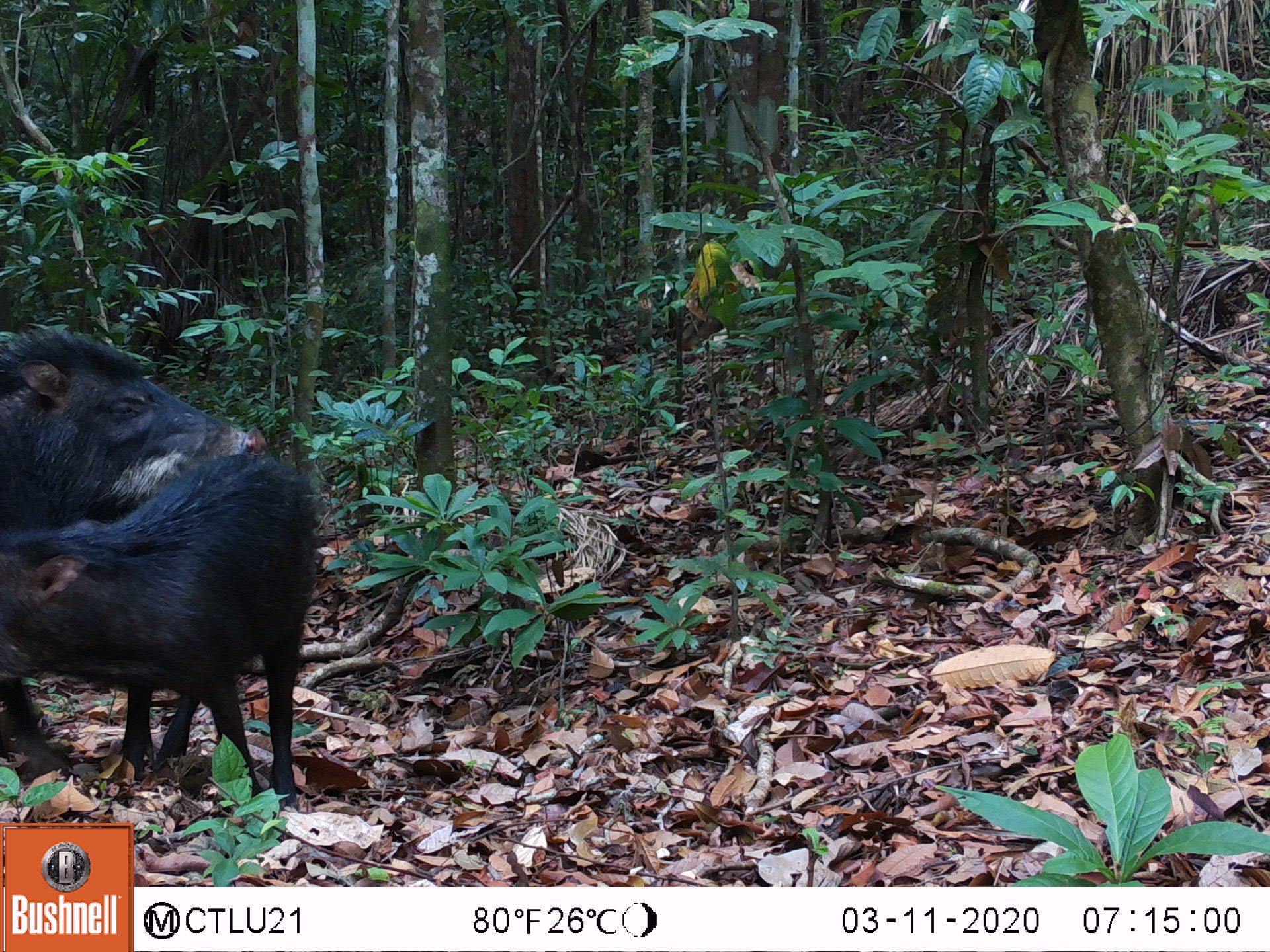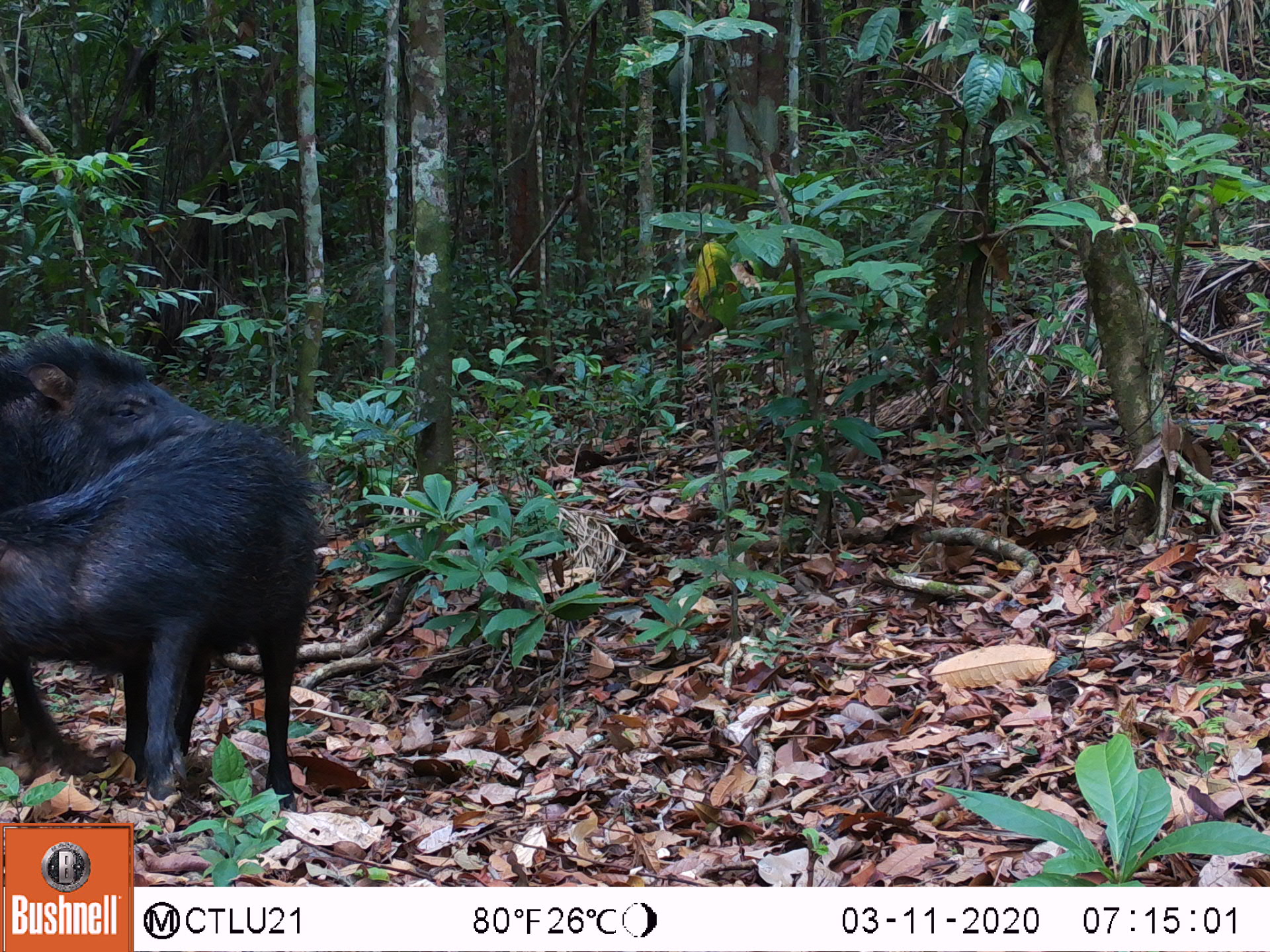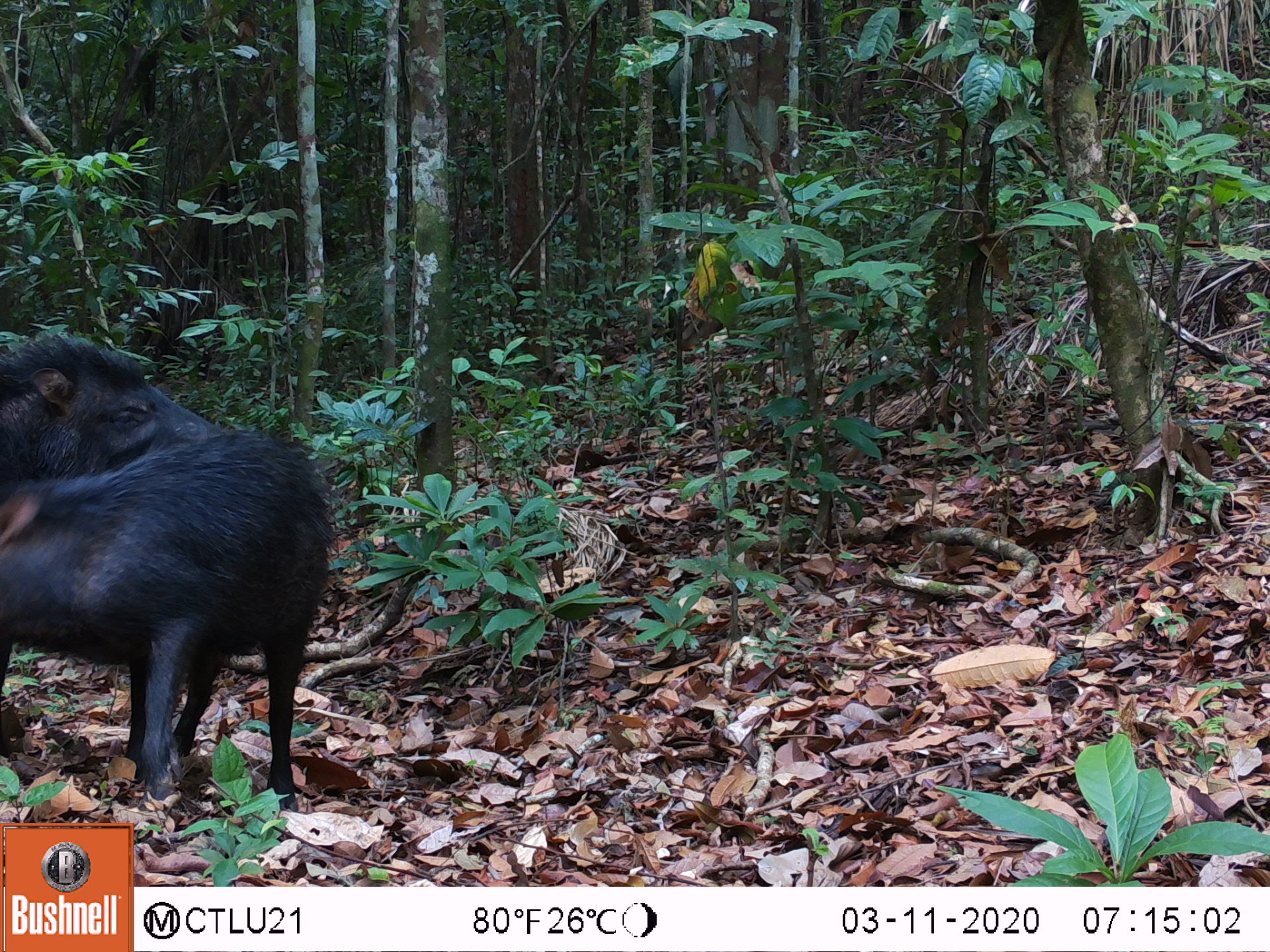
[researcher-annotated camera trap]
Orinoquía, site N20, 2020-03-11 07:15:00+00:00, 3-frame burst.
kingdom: Animalia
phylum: Chordata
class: Mammalia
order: Artiodactyla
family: Tayassuidae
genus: Tayassu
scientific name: Tayassu pecari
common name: white-lipped peccary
White-lipped peccary (Tayassu pecari).